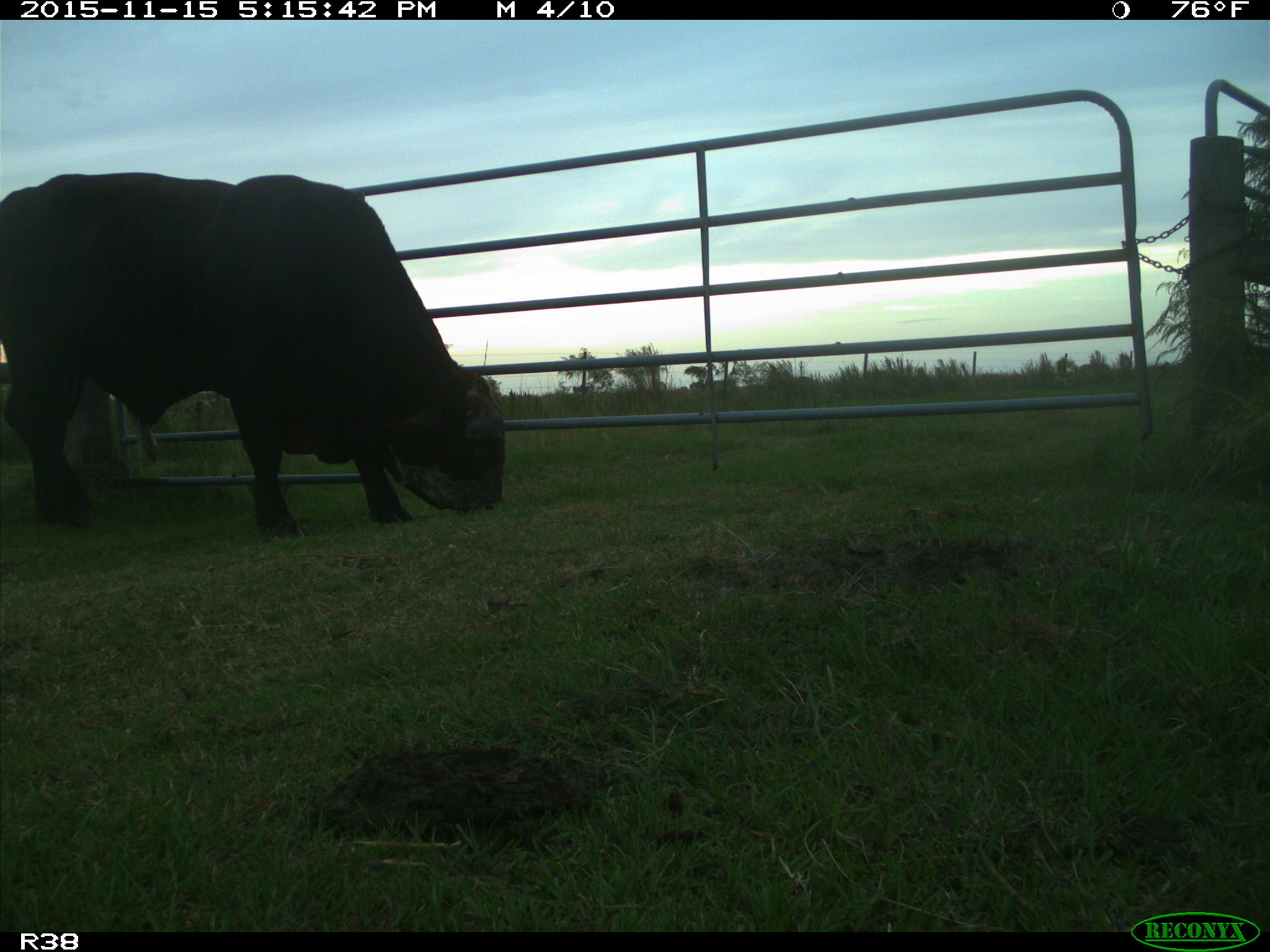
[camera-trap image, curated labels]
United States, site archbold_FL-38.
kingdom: Animalia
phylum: Chordata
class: Mammalia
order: Artiodactyla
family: Bovidae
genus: Bos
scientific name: Bos taurus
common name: domestic cow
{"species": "Bos taurus (domestic cow)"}